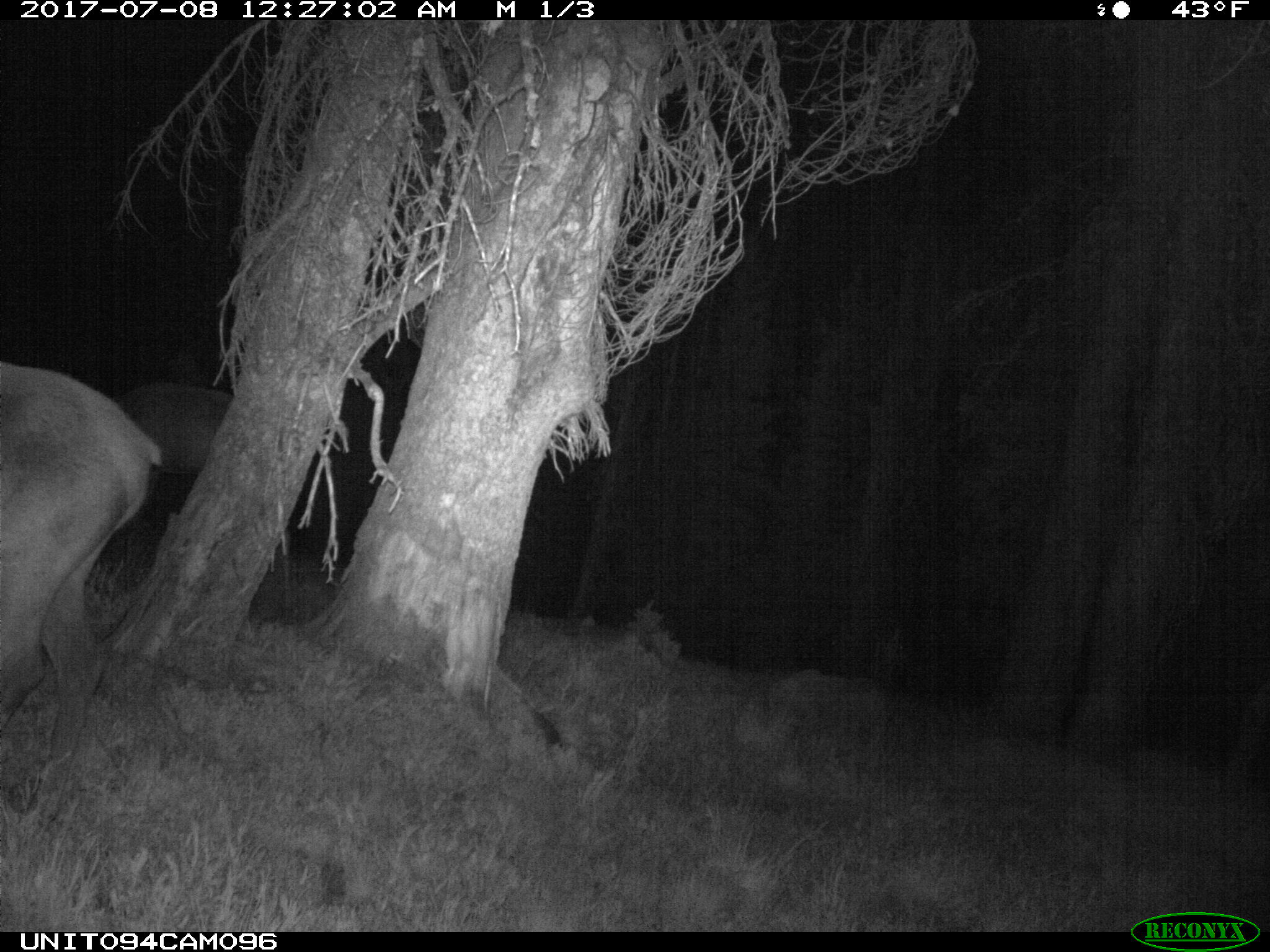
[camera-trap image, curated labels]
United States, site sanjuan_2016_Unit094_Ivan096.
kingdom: Animalia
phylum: Chordata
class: Mammalia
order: Artiodactyla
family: Cervidae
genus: Cervus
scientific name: Cervus elaphus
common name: red deer